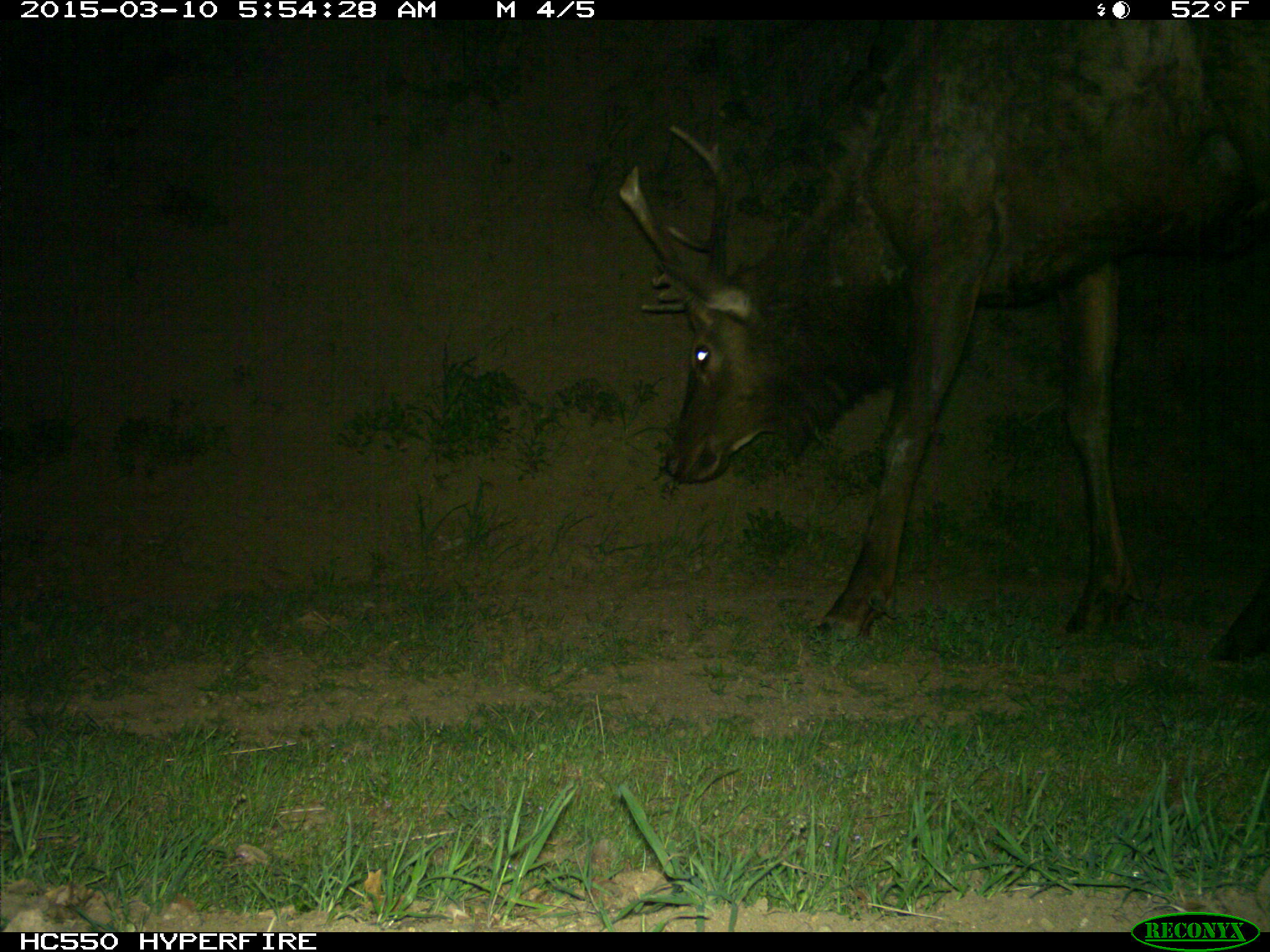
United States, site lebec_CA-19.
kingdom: Animalia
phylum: Chordata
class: Mammalia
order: Artiodactyla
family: Cervidae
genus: Cervus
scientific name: Cervus canadensis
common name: elk